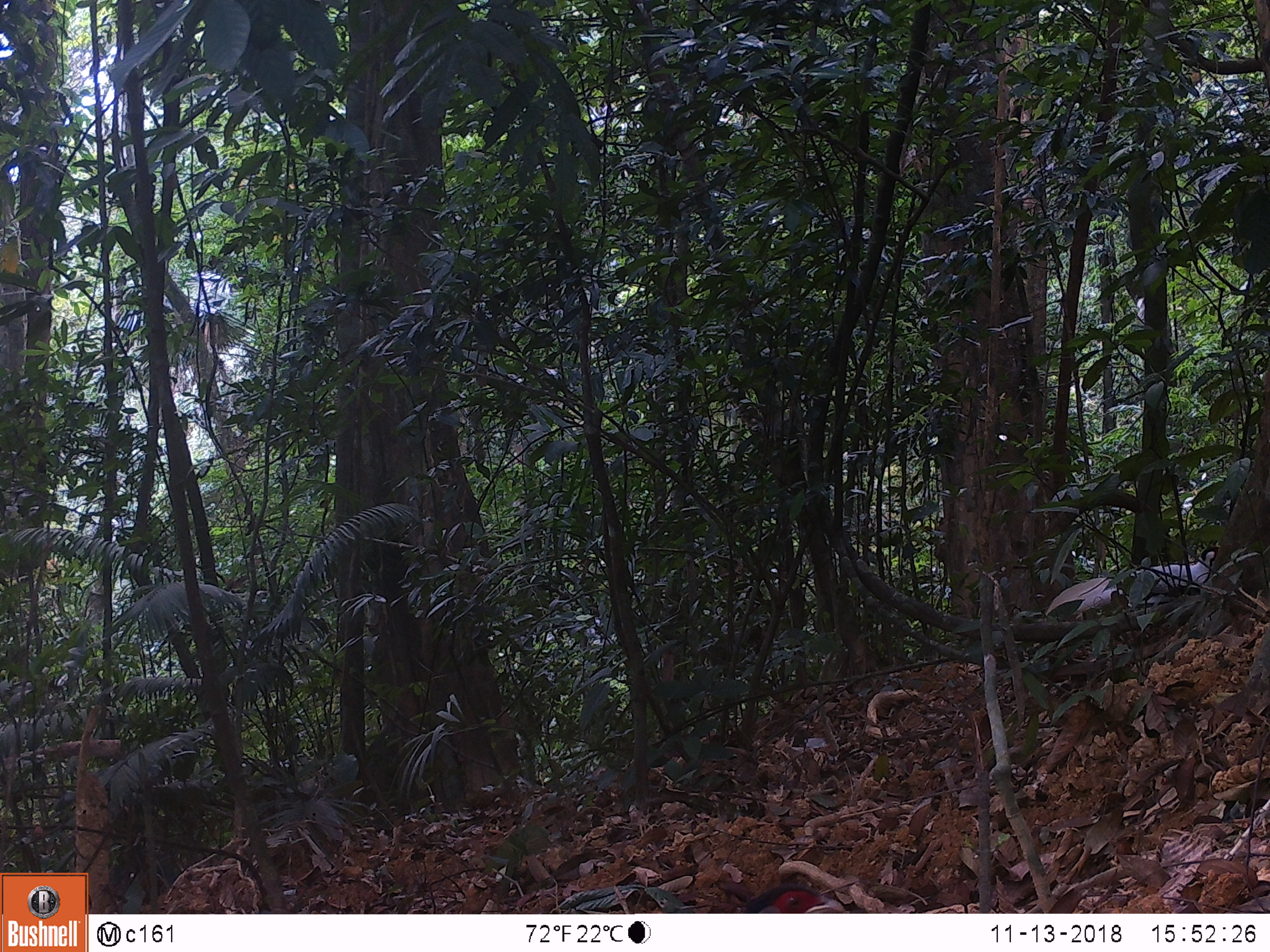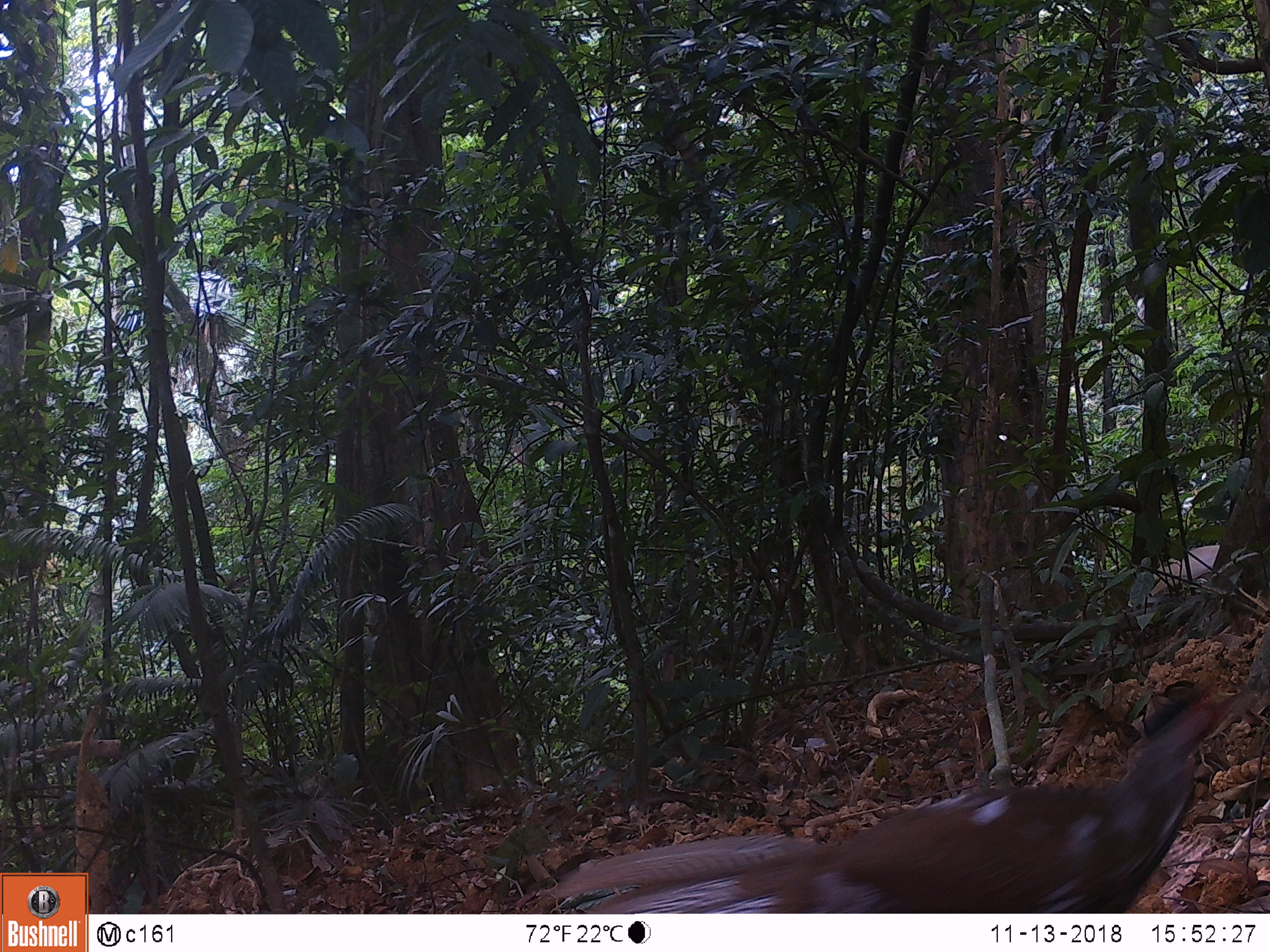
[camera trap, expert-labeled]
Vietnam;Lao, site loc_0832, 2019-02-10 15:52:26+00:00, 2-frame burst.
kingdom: Animalia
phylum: Chordata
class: Aves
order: Galliformes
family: Phasianidae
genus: Lophura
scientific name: Lophura nycthemera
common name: silver pheasant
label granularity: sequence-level